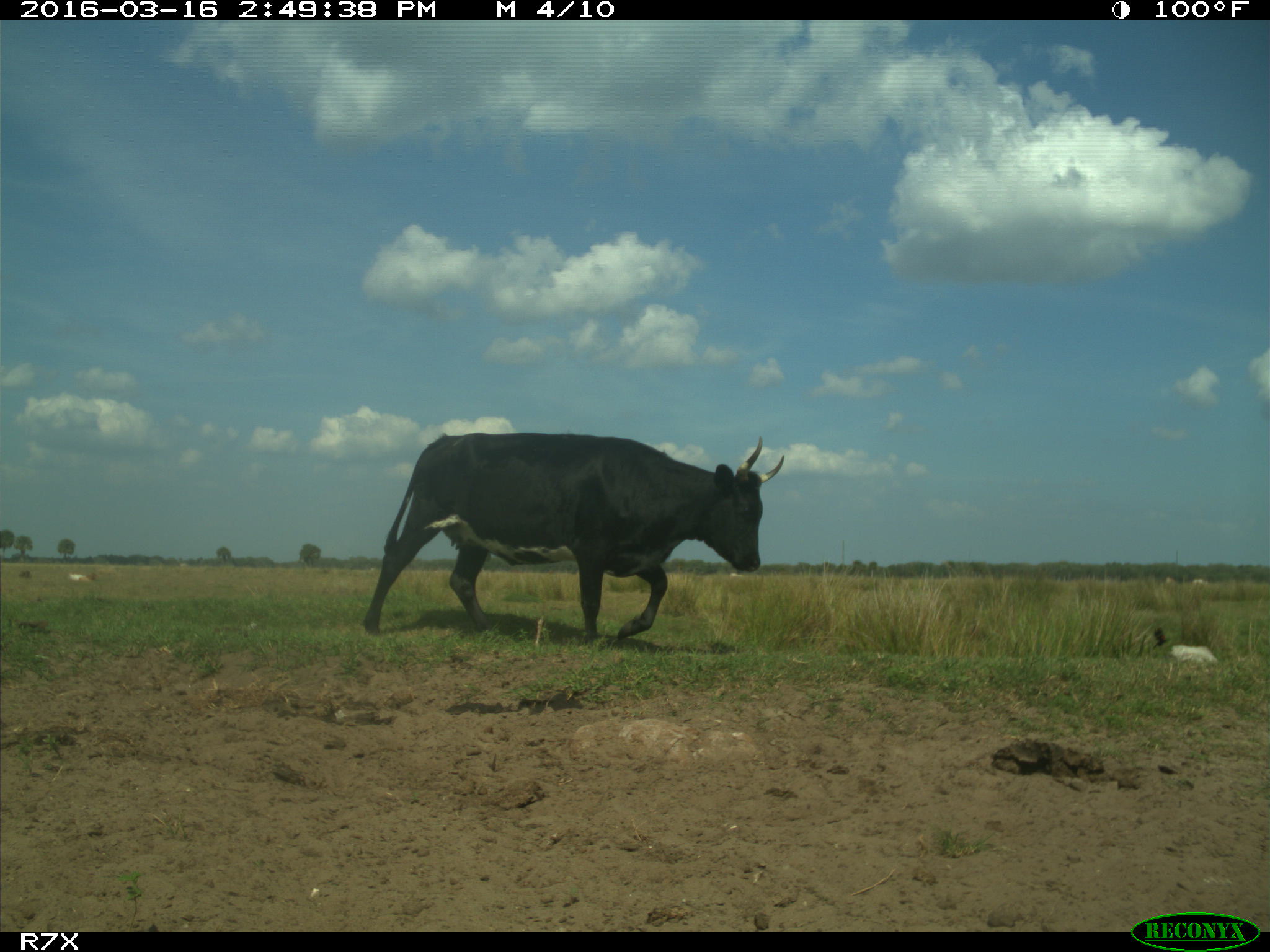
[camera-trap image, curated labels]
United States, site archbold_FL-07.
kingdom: Animalia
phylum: Chordata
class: Mammalia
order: Artiodactyla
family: Bovidae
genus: Bos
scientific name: Bos taurus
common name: domestic cow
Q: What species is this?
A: Bos taurus (domestic cow).